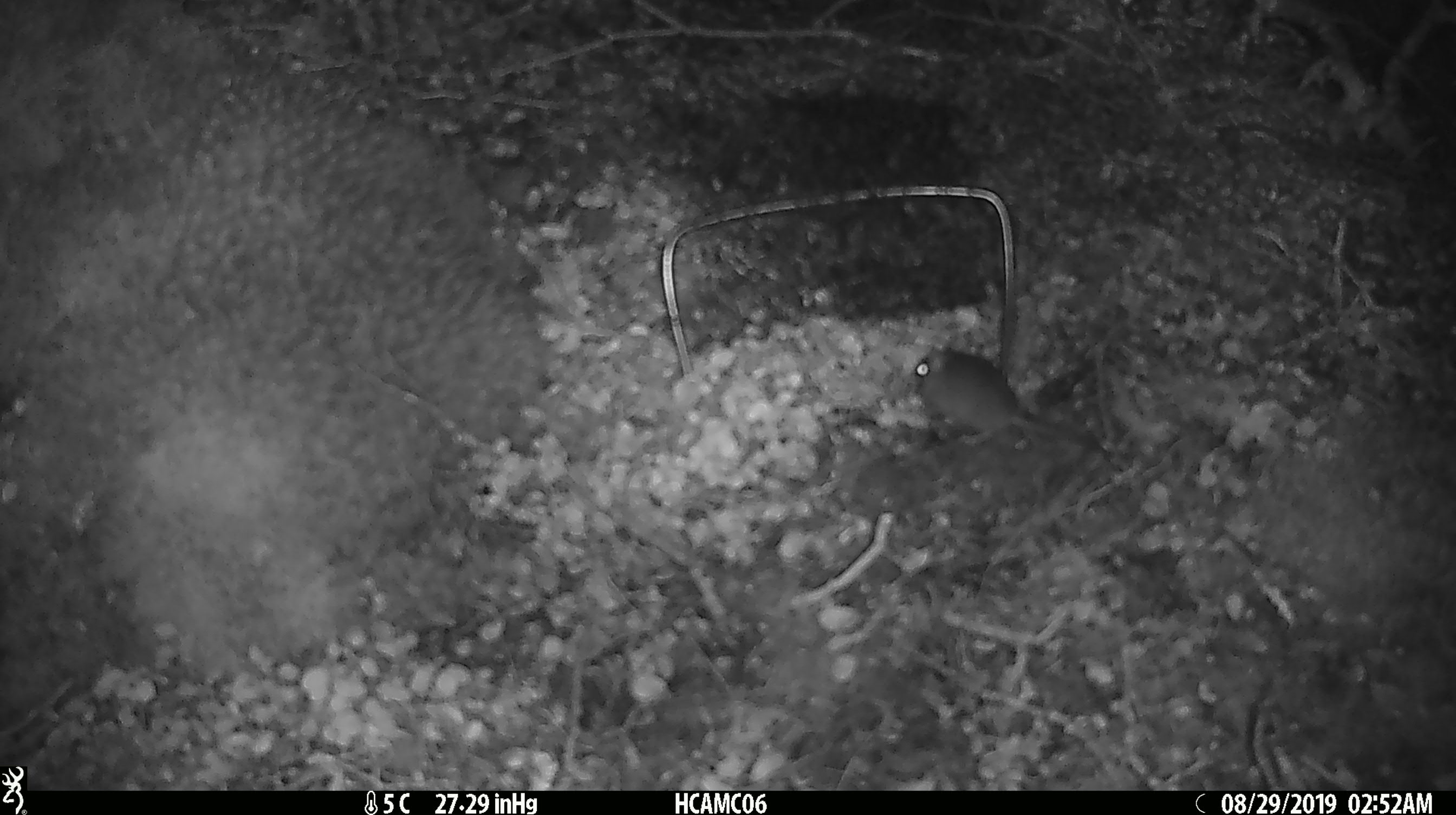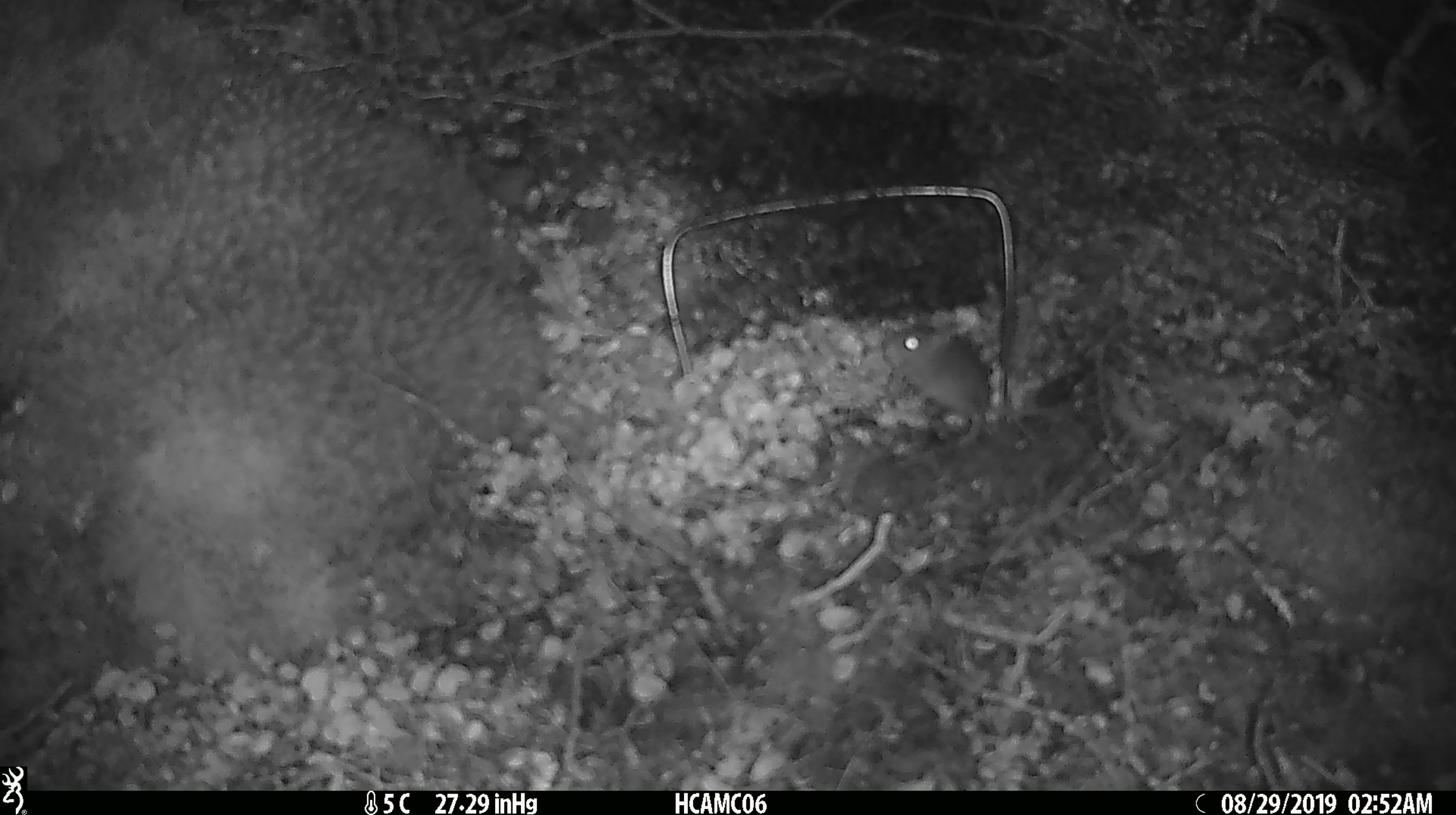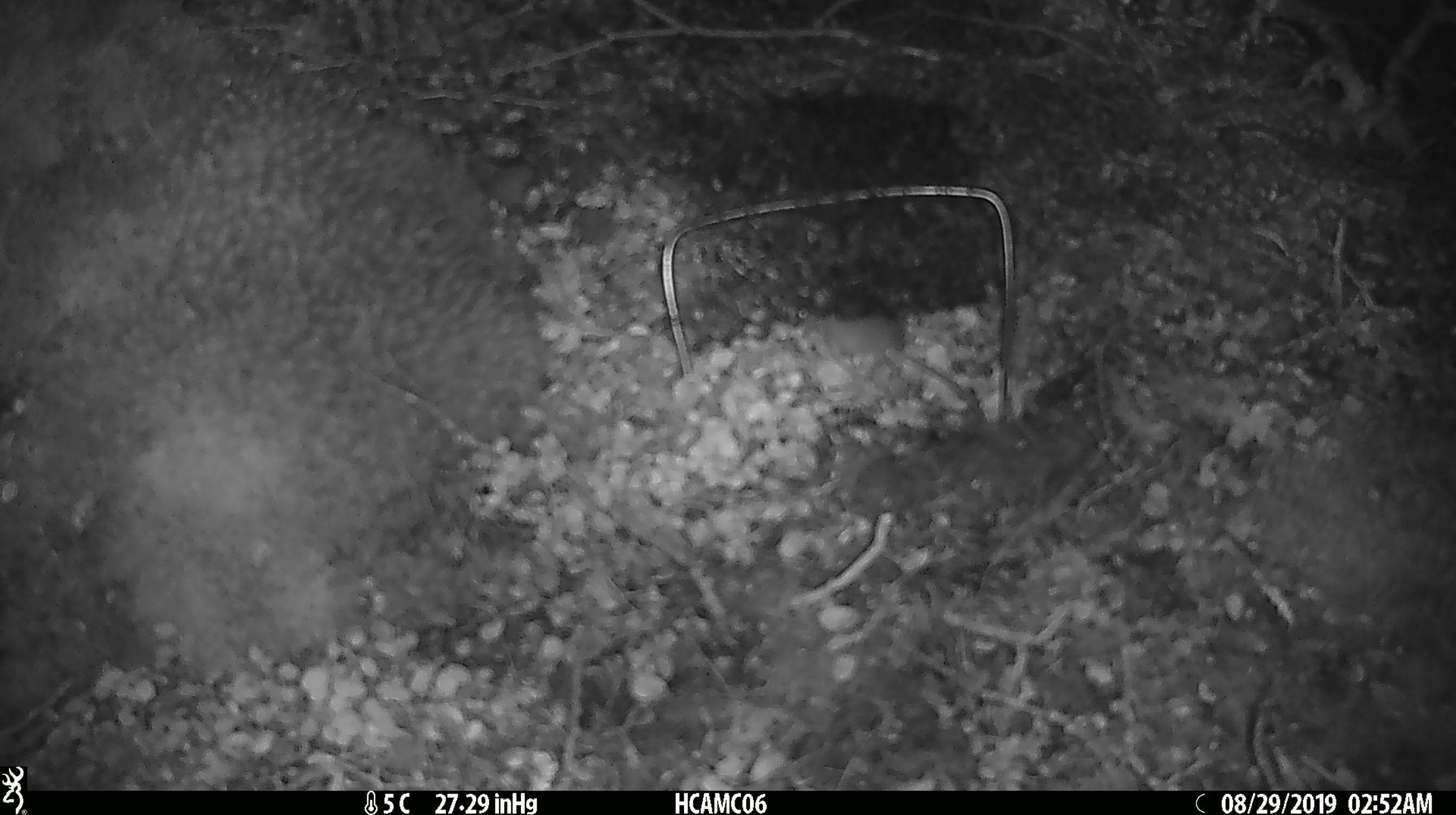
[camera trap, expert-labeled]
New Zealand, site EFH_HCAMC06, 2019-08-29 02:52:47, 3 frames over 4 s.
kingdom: Animalia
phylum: Chordata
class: Mammalia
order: Rodentia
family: Muridae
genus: Mus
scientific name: Mus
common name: mouse